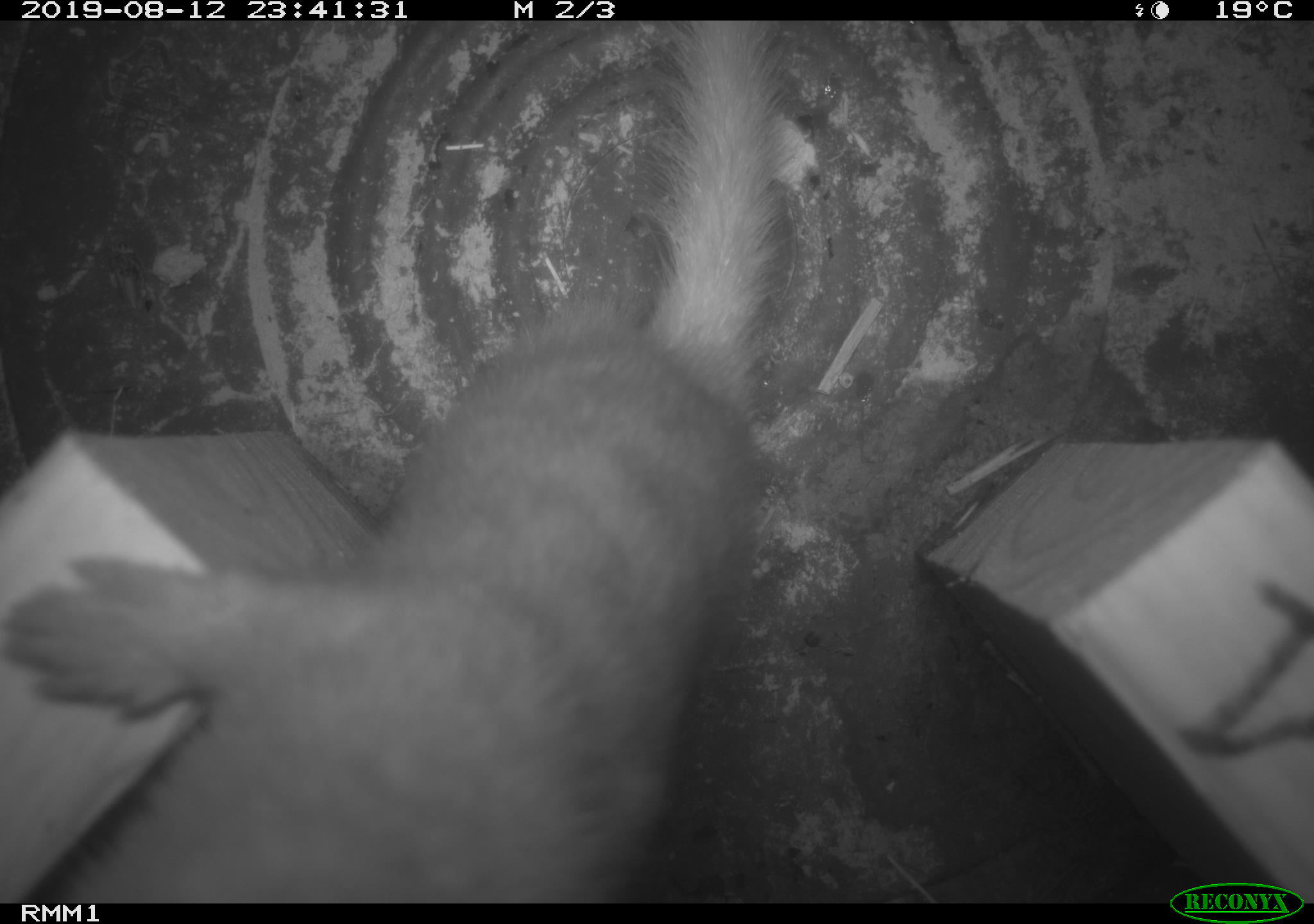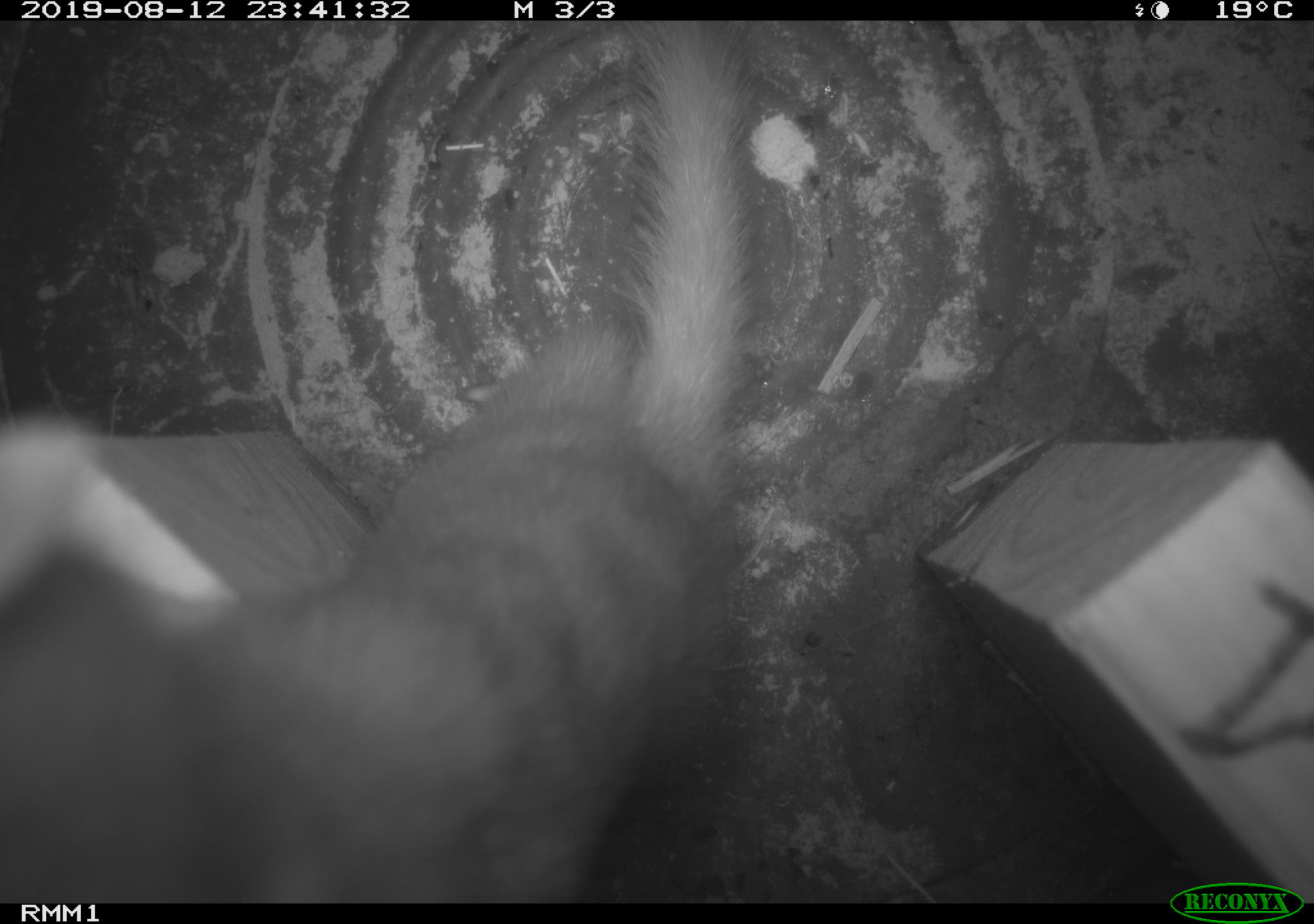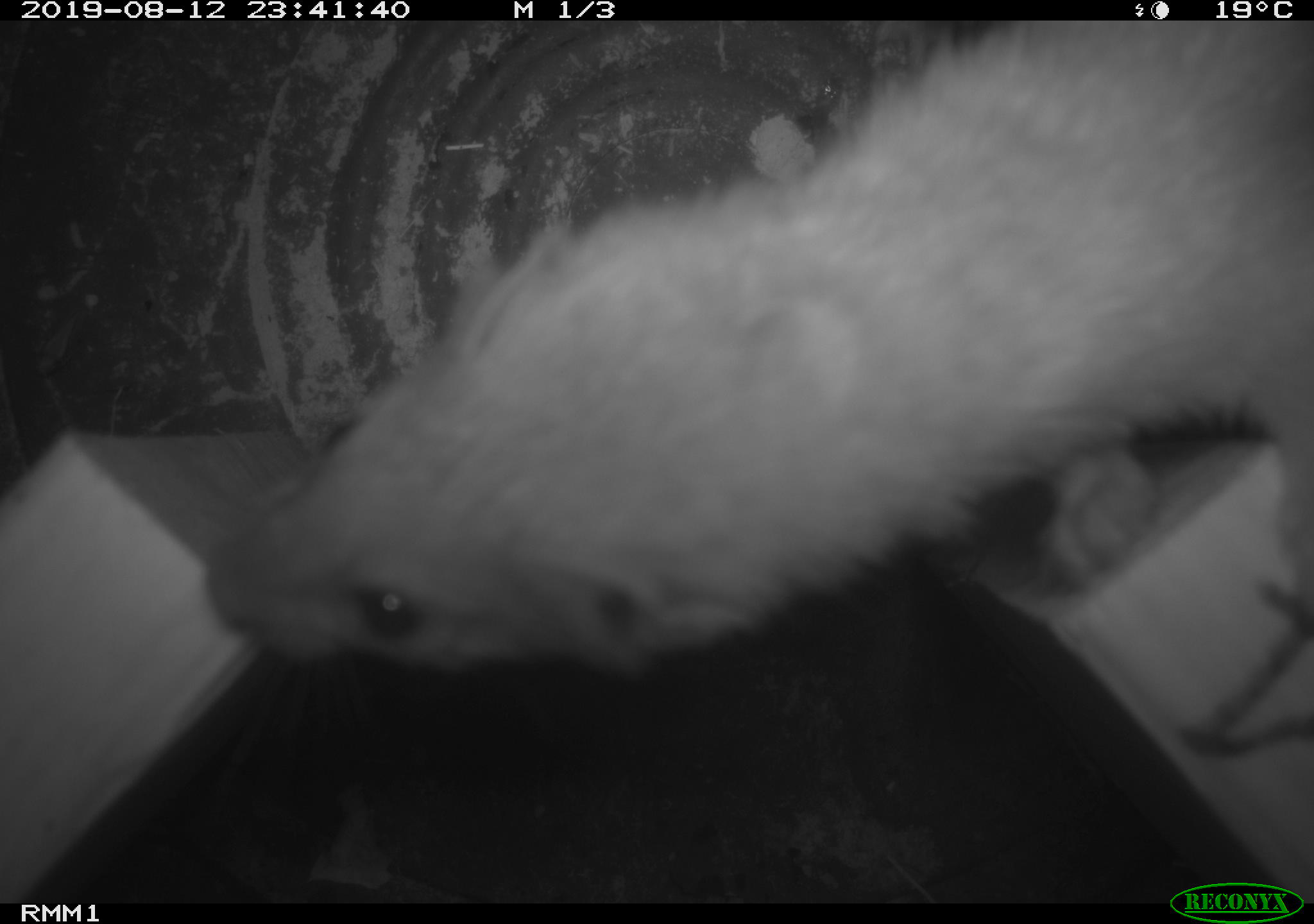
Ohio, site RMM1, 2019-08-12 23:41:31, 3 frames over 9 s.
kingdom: Animalia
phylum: Chordata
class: Mammalia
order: Carnivora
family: Mustelidae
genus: Neogale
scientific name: Neogale frenata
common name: long-tailed weasel